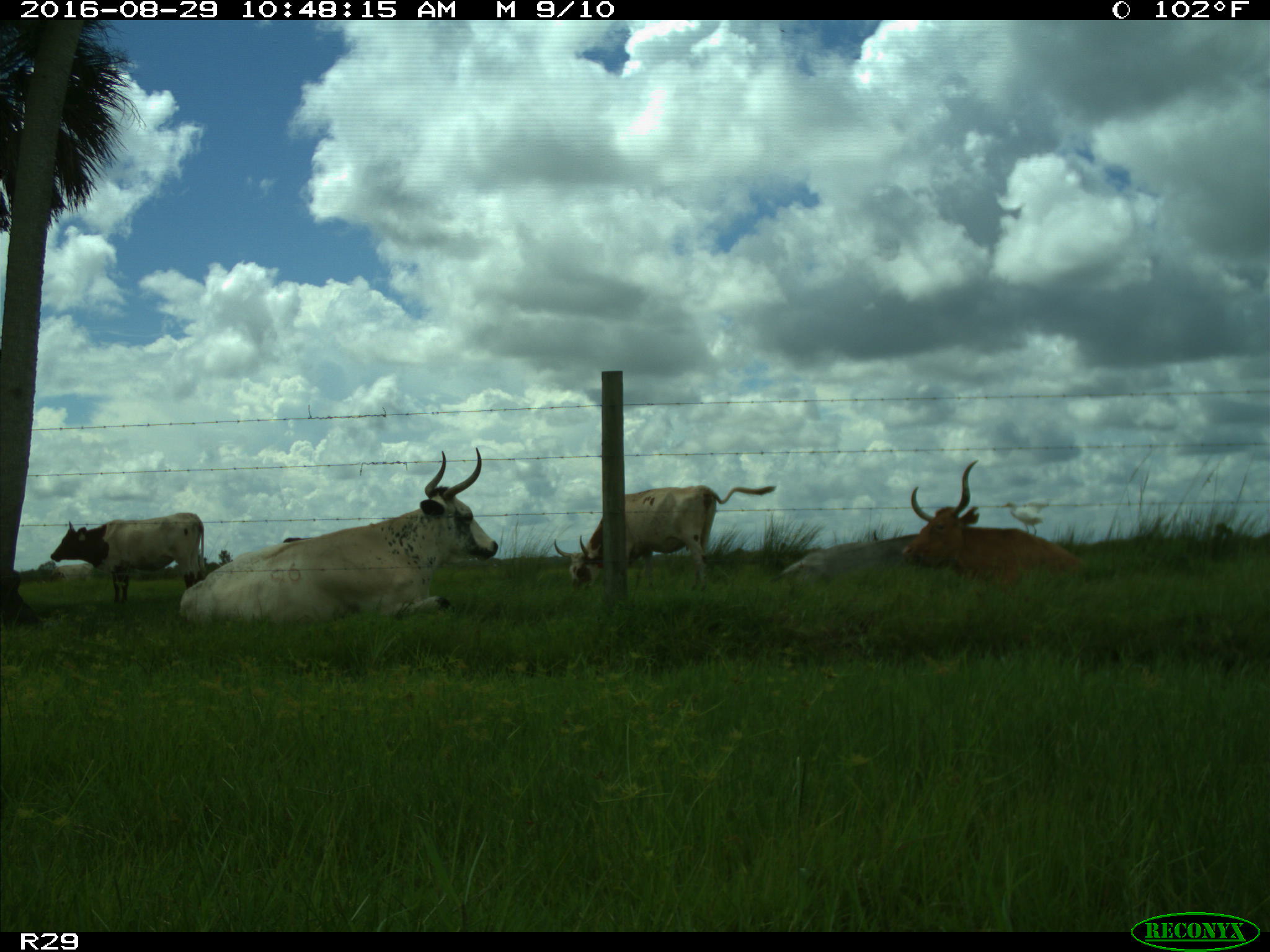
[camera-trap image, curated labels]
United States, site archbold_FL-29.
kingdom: Animalia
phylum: Chordata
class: Mammalia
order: Artiodactyla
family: Bovidae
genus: Bos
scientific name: Bos taurus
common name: domestic cow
Bos taurus (domestic cow).